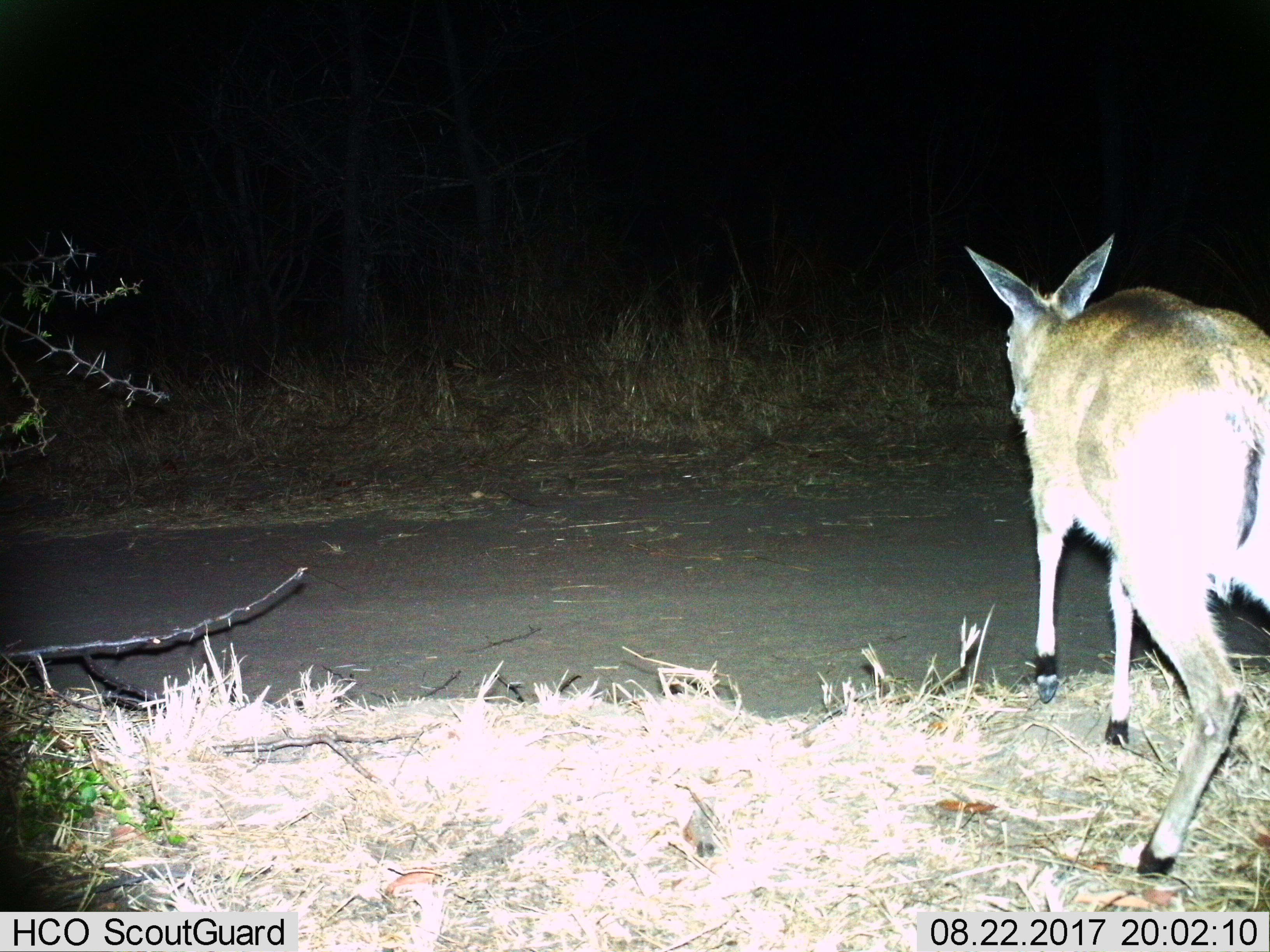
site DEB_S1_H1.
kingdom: Animalia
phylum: Chordata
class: Mammalia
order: Artiodactyla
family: Bovidae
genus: Sylvicapra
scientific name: Sylvicapra grimmia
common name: common duiker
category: duikercommongrey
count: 1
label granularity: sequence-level